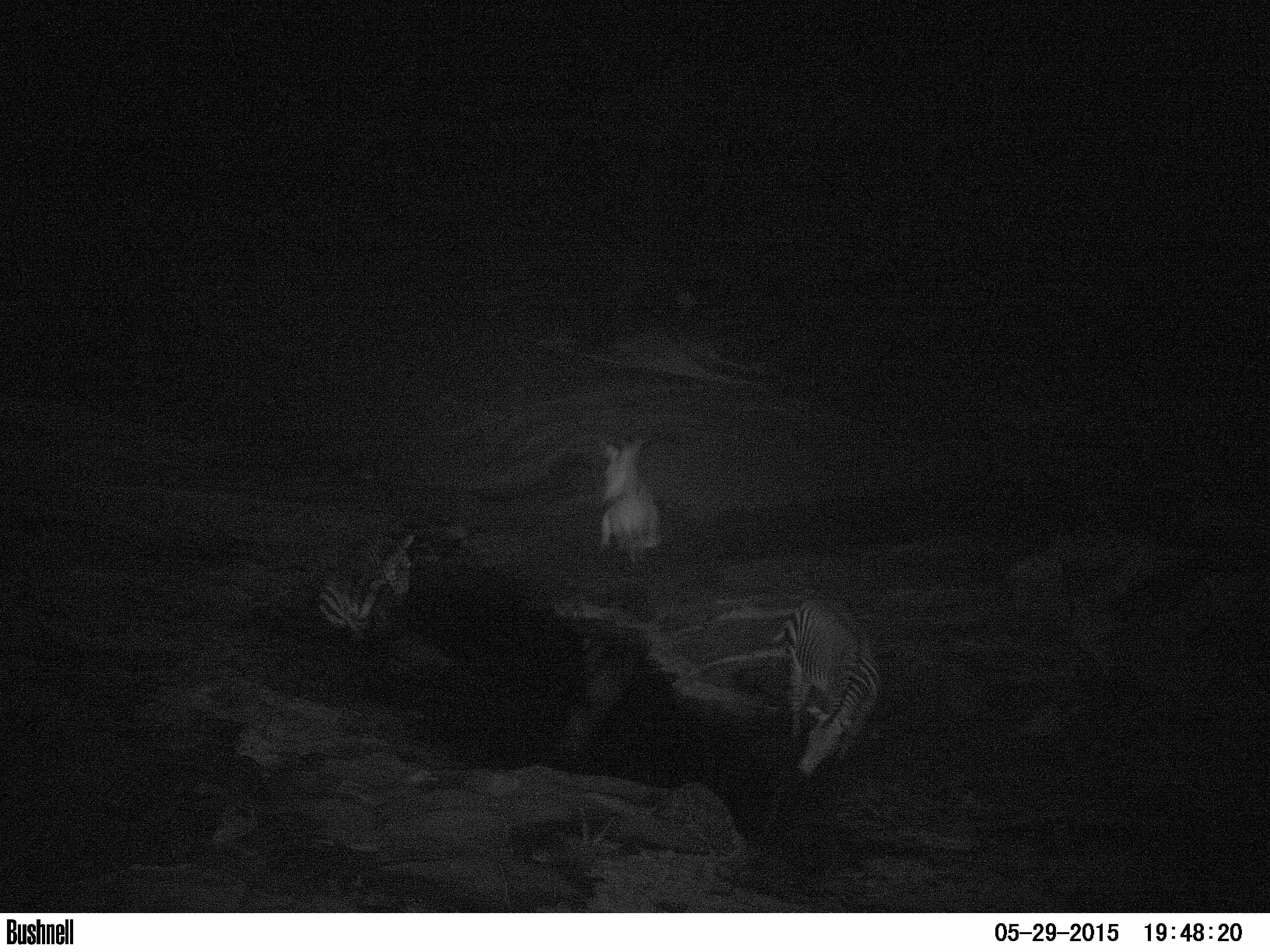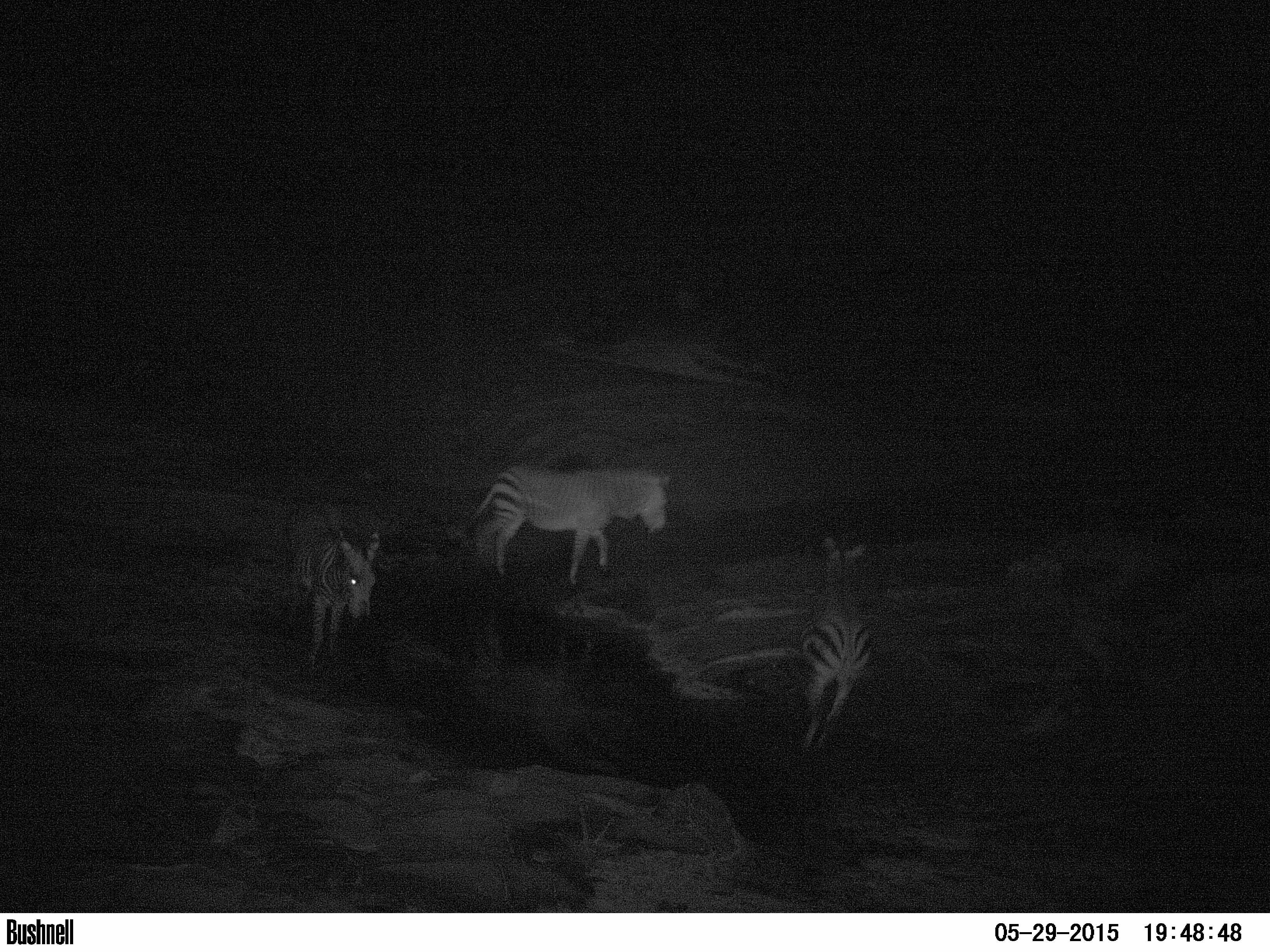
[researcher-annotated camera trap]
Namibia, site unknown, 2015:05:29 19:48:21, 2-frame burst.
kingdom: Animalia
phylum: Chordata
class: Mammalia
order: Perissodactyla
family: Equidae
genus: Equus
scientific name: Equus zebra hartmannae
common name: hartmann's mountain zebra